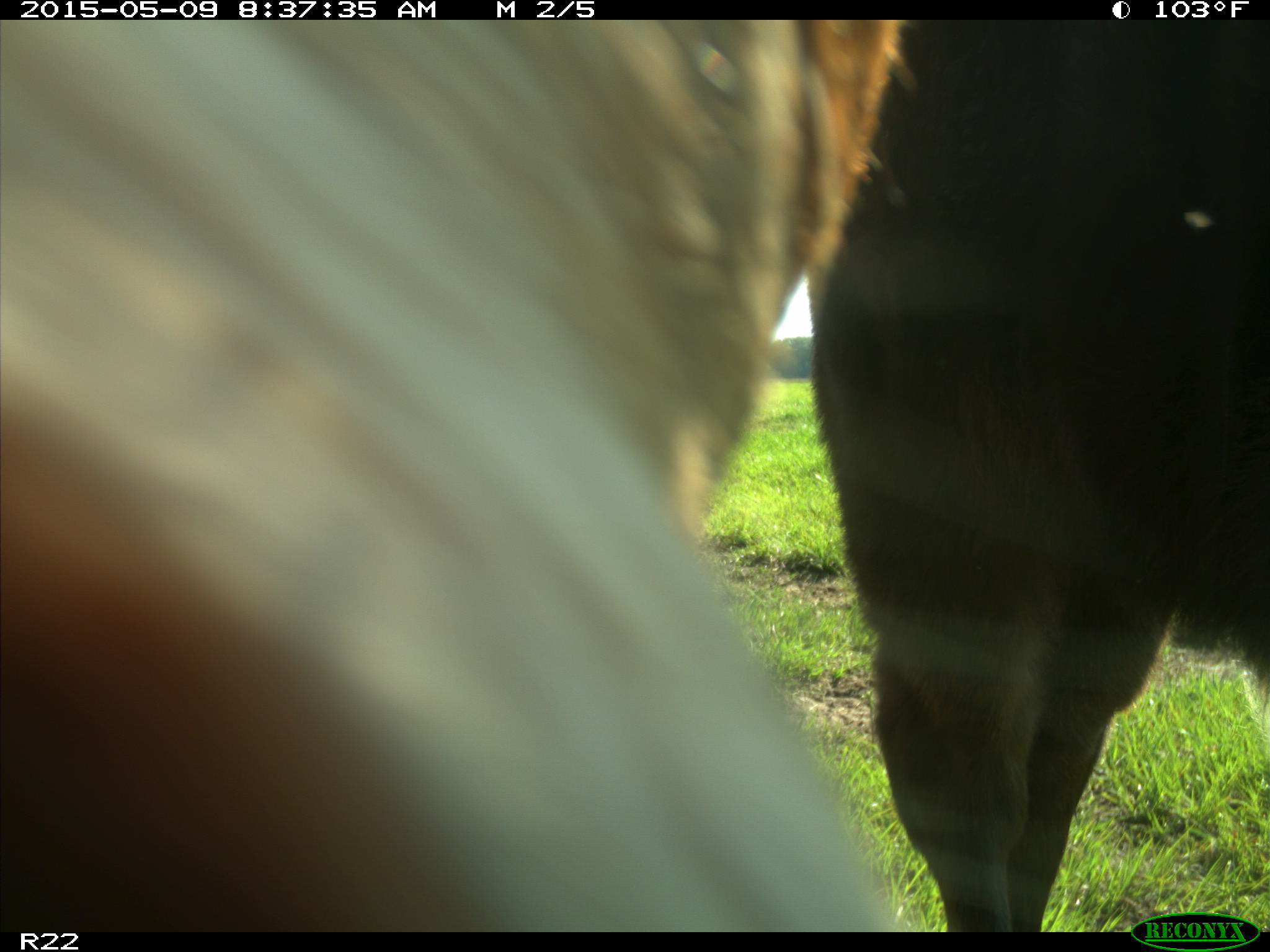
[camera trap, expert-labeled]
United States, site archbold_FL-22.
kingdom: Animalia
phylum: Chordata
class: Mammalia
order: Artiodactyla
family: Bovidae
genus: Bos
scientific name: Bos taurus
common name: domestic cow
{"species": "Bos taurus (domestic cow)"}